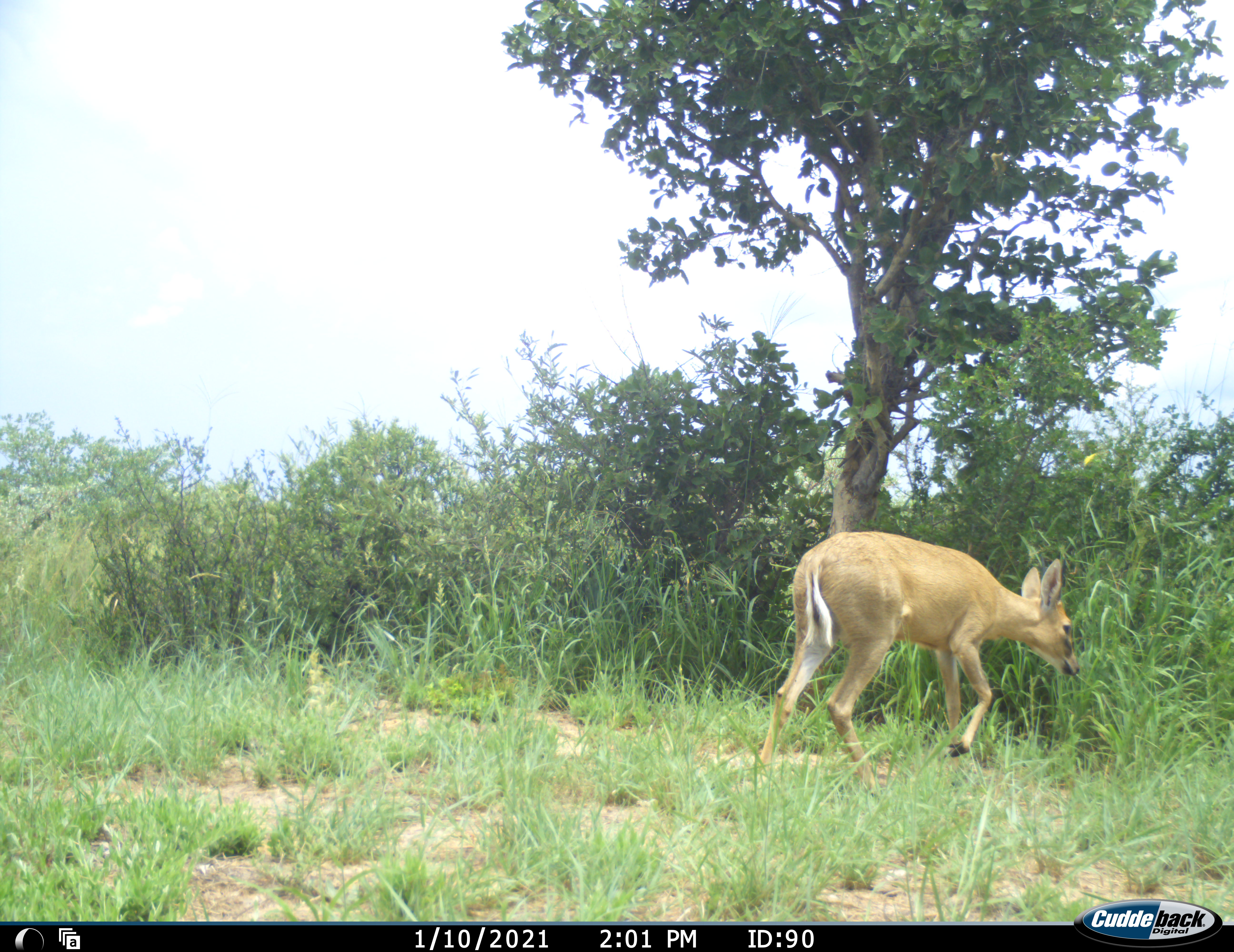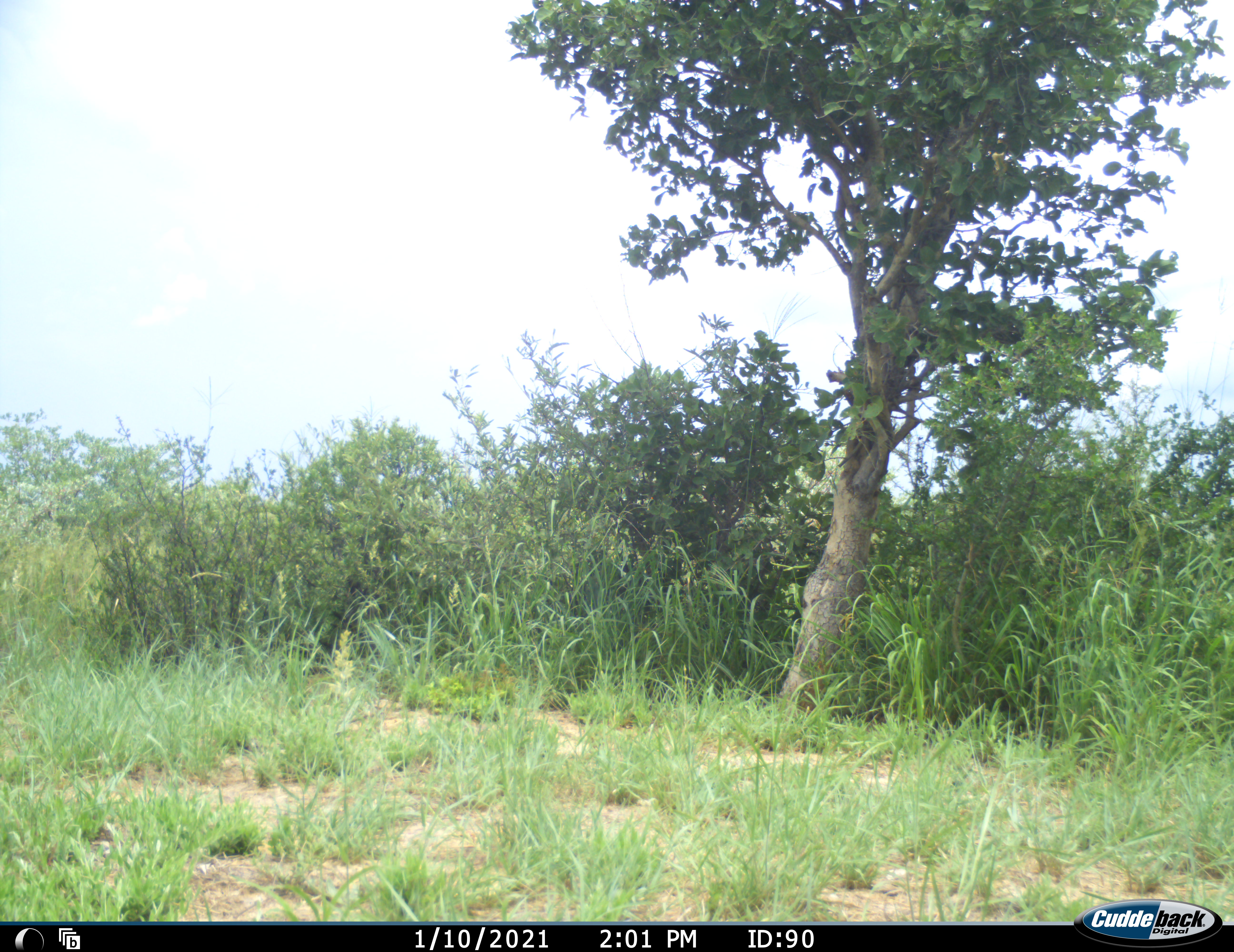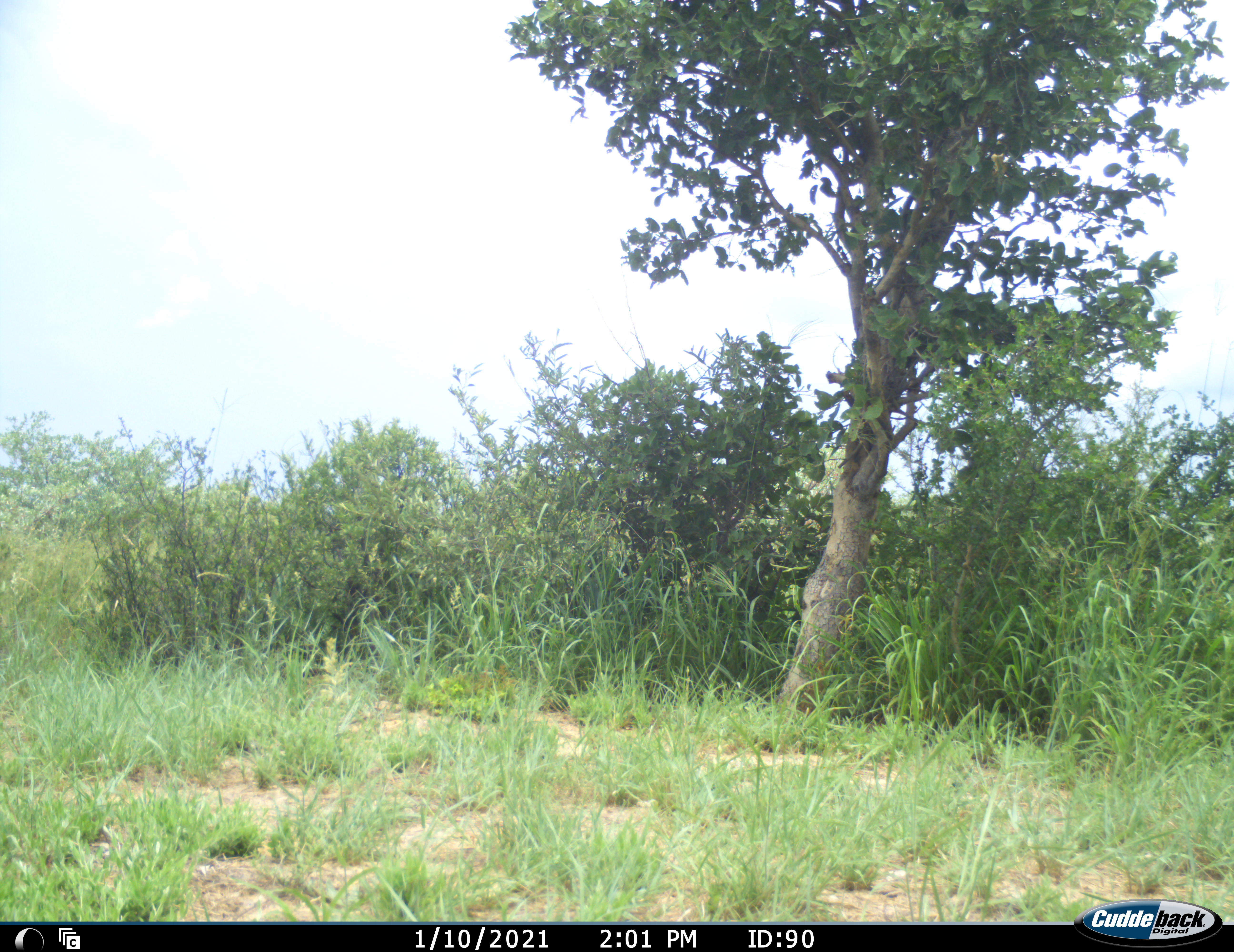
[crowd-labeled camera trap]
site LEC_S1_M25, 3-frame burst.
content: unidentified animal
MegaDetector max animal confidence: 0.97